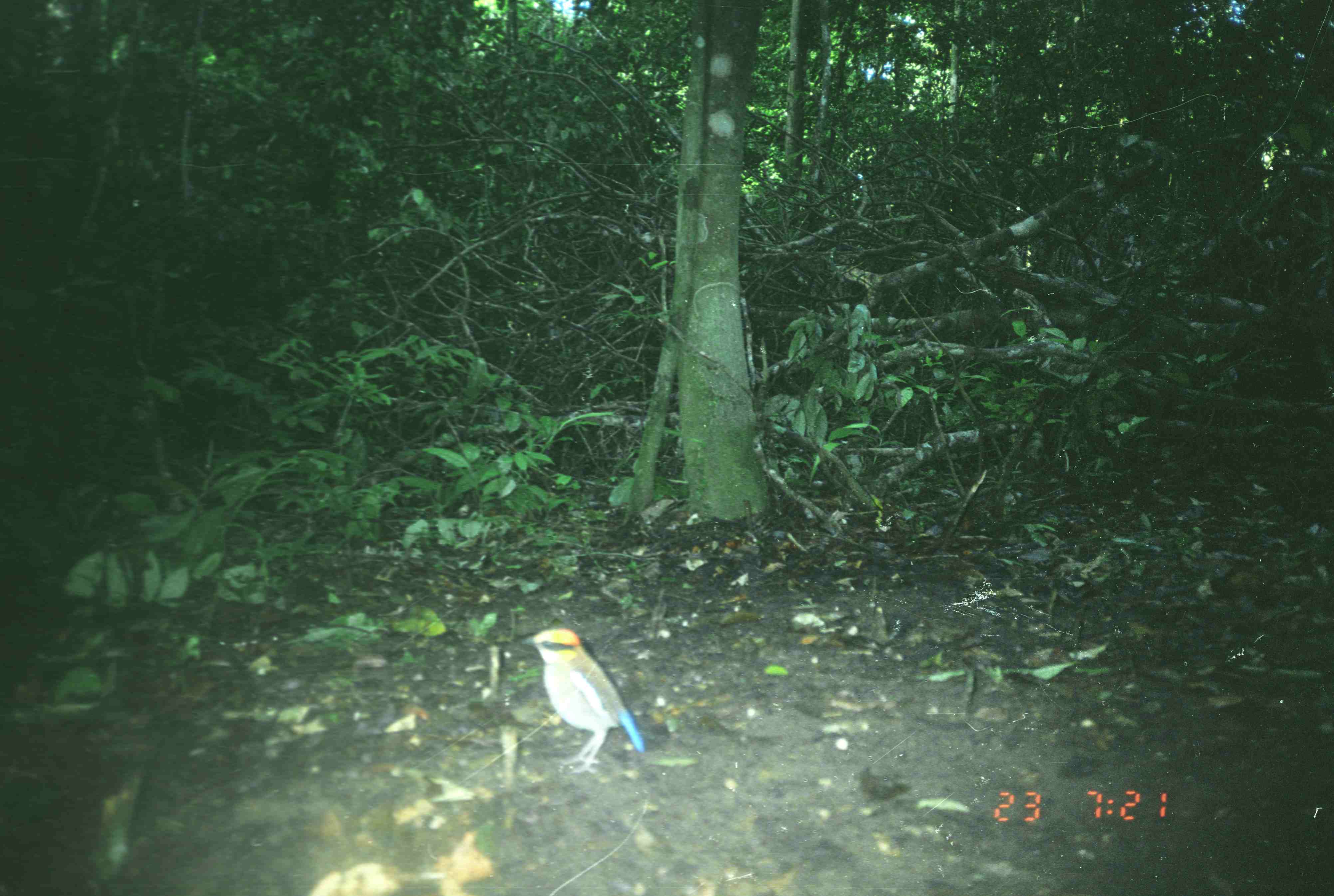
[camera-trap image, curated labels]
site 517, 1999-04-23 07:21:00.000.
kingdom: Animalia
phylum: Chordata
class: Aves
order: Passeriformes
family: Pittidae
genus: Hydrornis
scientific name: Hydrornis guajanus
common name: banded pitta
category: pitta guajana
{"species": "pitta guajana (banded pitta) (Hydrornis guajanus)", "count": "1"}